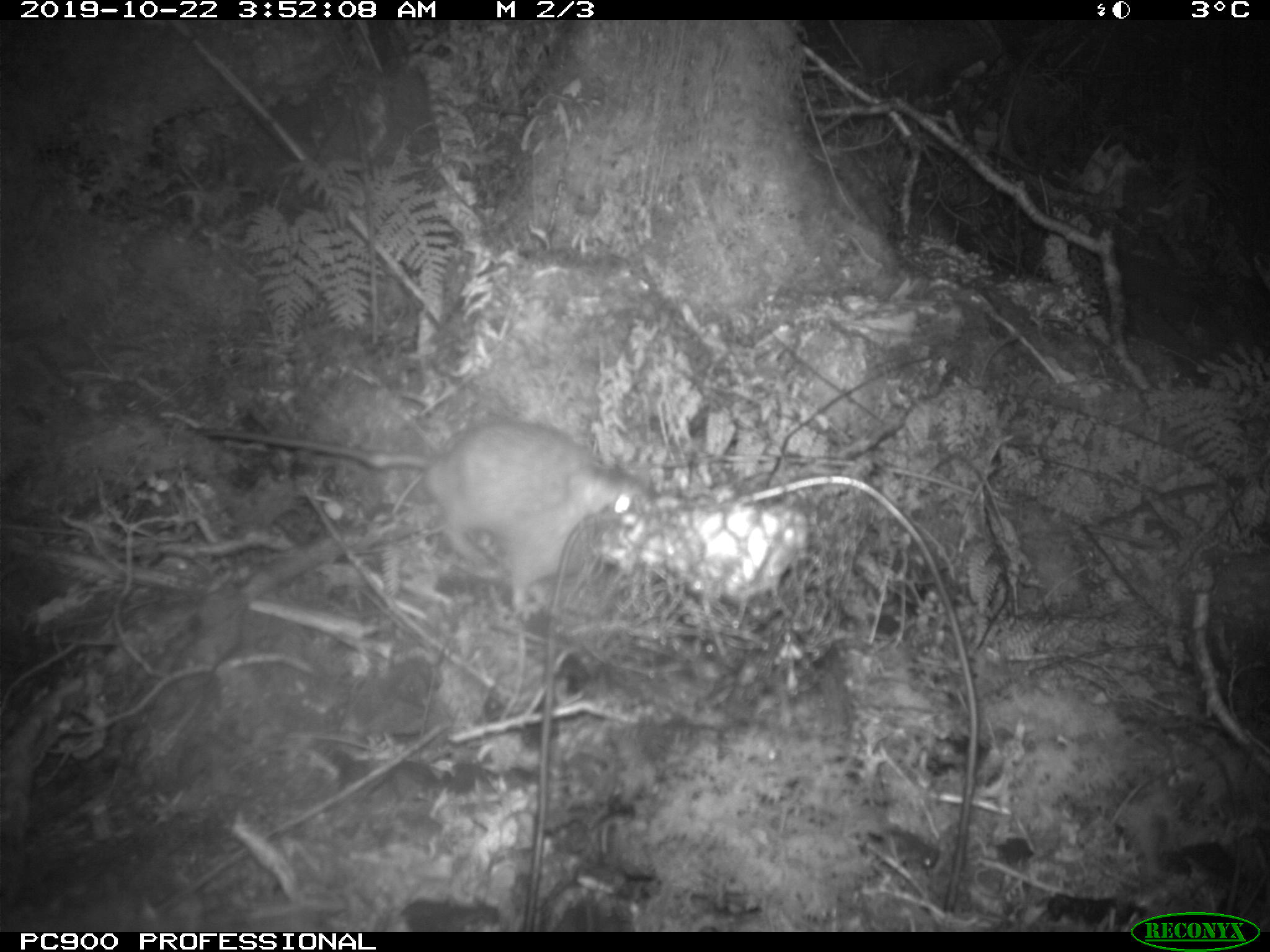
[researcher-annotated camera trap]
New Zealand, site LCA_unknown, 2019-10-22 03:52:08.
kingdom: Animalia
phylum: Chordata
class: Mammalia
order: Rodentia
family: Muridae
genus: Rattus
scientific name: Rattus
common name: rat